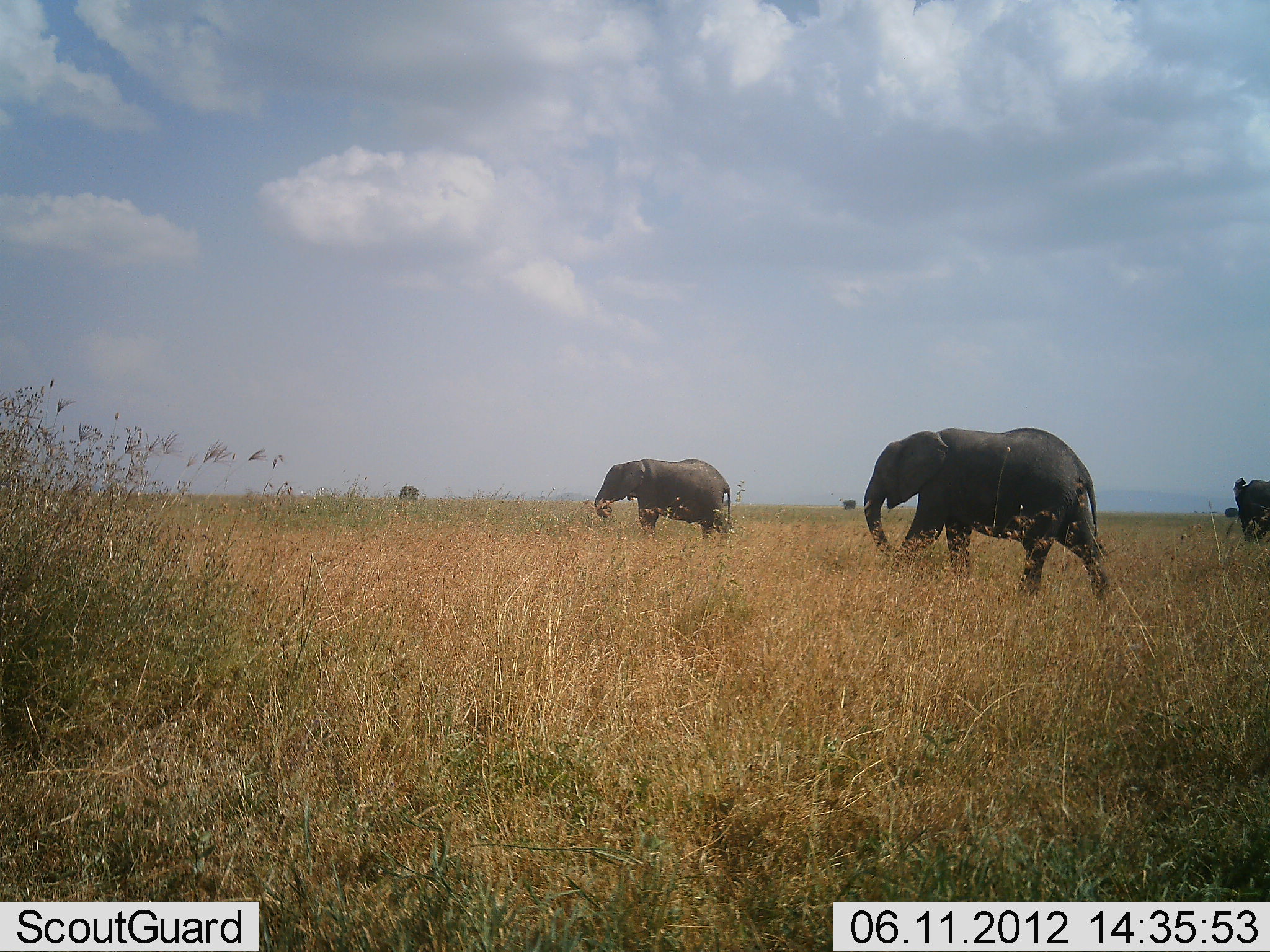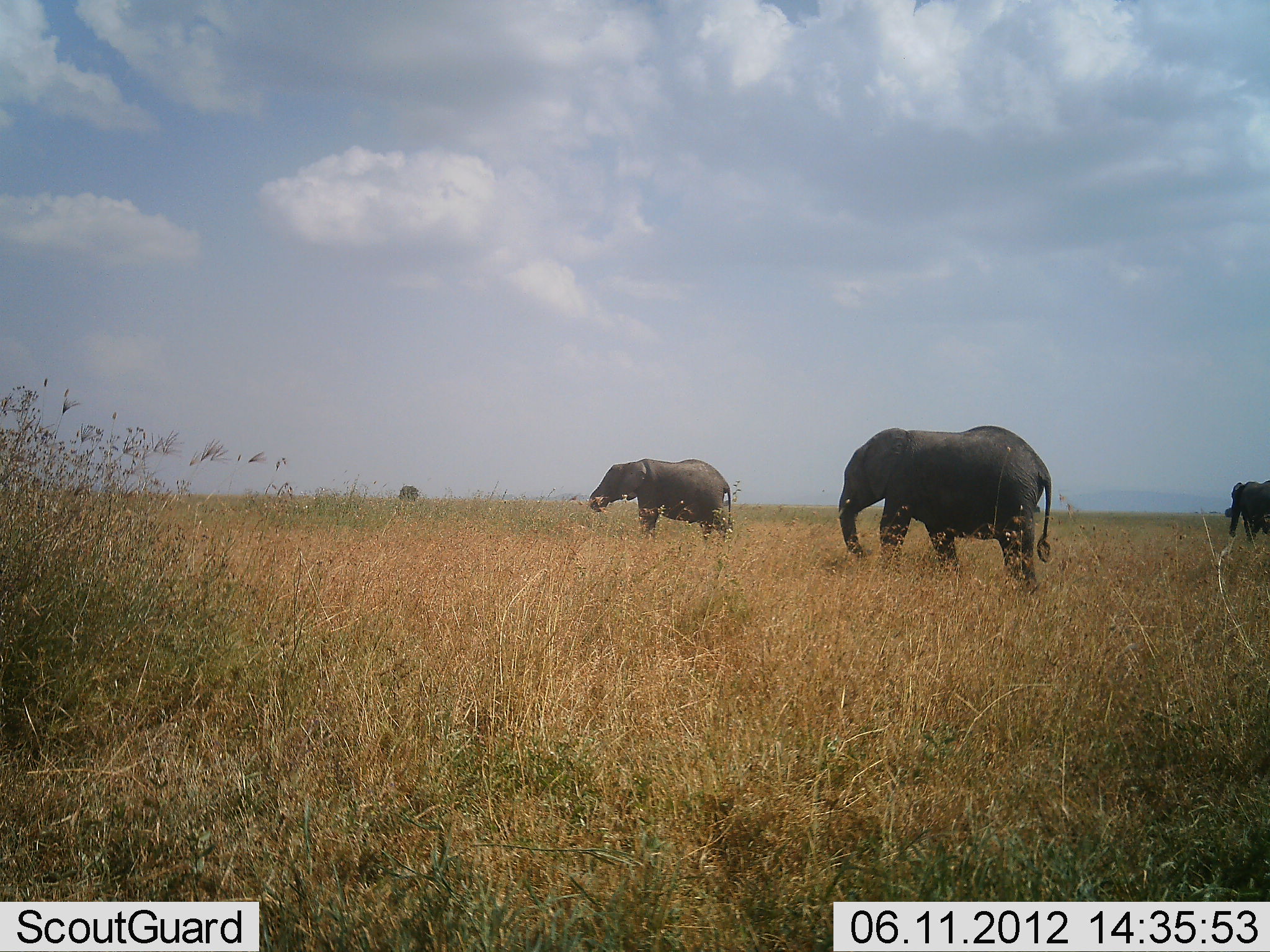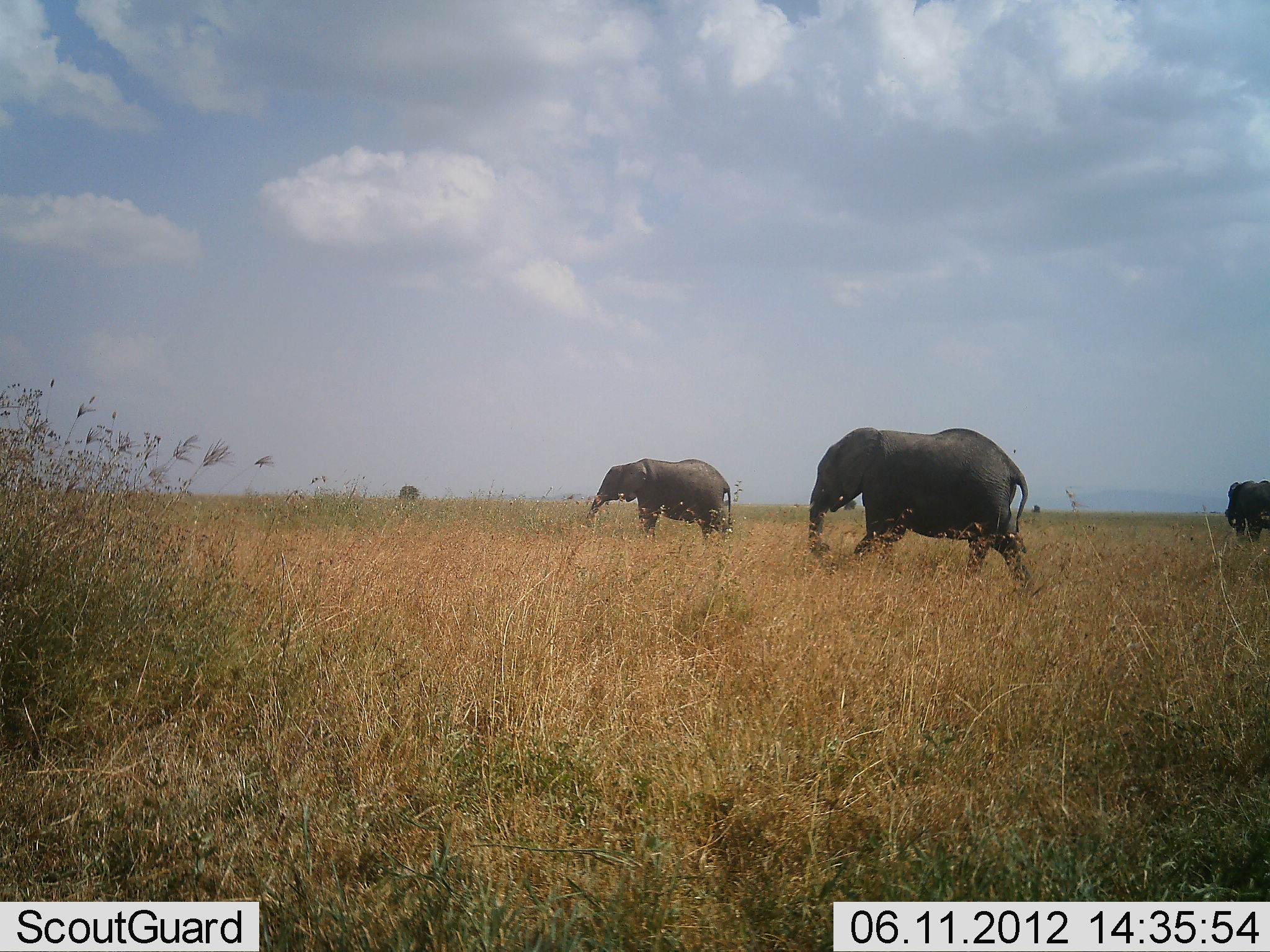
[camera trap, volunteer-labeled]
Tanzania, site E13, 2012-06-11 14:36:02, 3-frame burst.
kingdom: Animalia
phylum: Chordata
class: Mammalia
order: Proboscidea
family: Elephantidae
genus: Loxodonta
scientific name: Loxodonta africana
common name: african bush elephant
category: elephant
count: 3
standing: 10%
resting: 0%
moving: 70%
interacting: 0%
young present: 0%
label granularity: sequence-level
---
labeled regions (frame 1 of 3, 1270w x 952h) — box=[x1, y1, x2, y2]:
animal: box=[864, 427, 1113, 607]; box=[594, 457, 731, 541]; box=[1233, 477, 1270, 541]; box=[1225, 507, 1239, 517]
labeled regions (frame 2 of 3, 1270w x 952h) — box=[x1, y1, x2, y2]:
animal: box=[837, 422, 1051, 605]; box=[588, 457, 731, 541]; box=[1230, 480, 1270, 541]; box=[1033, 505, 1043, 515]; box=[1225, 507, 1235, 517]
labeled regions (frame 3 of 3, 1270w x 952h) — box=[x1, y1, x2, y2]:
animal: box=[808, 425, 1034, 603]; box=[589, 457, 732, 541]; box=[1228, 480, 1270, 541]; box=[1223, 507, 1233, 517]